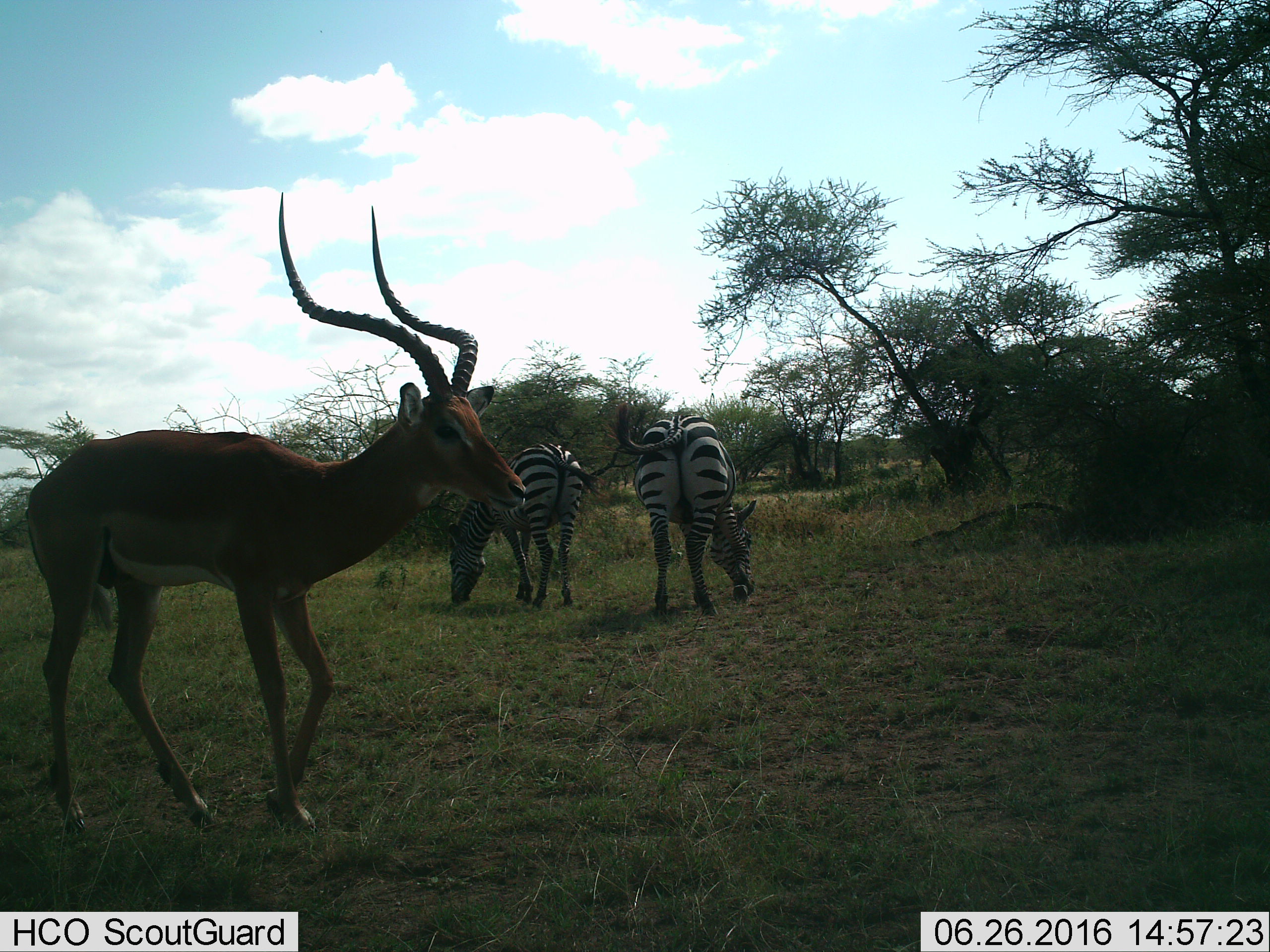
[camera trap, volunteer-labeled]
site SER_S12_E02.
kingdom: Animalia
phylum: Chordata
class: Mammalia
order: Artiodactyla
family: Bovidae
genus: Aepyceros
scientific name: Aepyceros melampus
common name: impala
Impala (Aepyceros melampus), count 1. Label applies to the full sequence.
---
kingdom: Animalia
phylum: Chordata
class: Mammalia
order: Perissodactyla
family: Equidae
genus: Equus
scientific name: Equus quagga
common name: plains zebra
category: zebraplains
Zebraplains (plains zebra) (Equus quagga), count 2. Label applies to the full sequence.